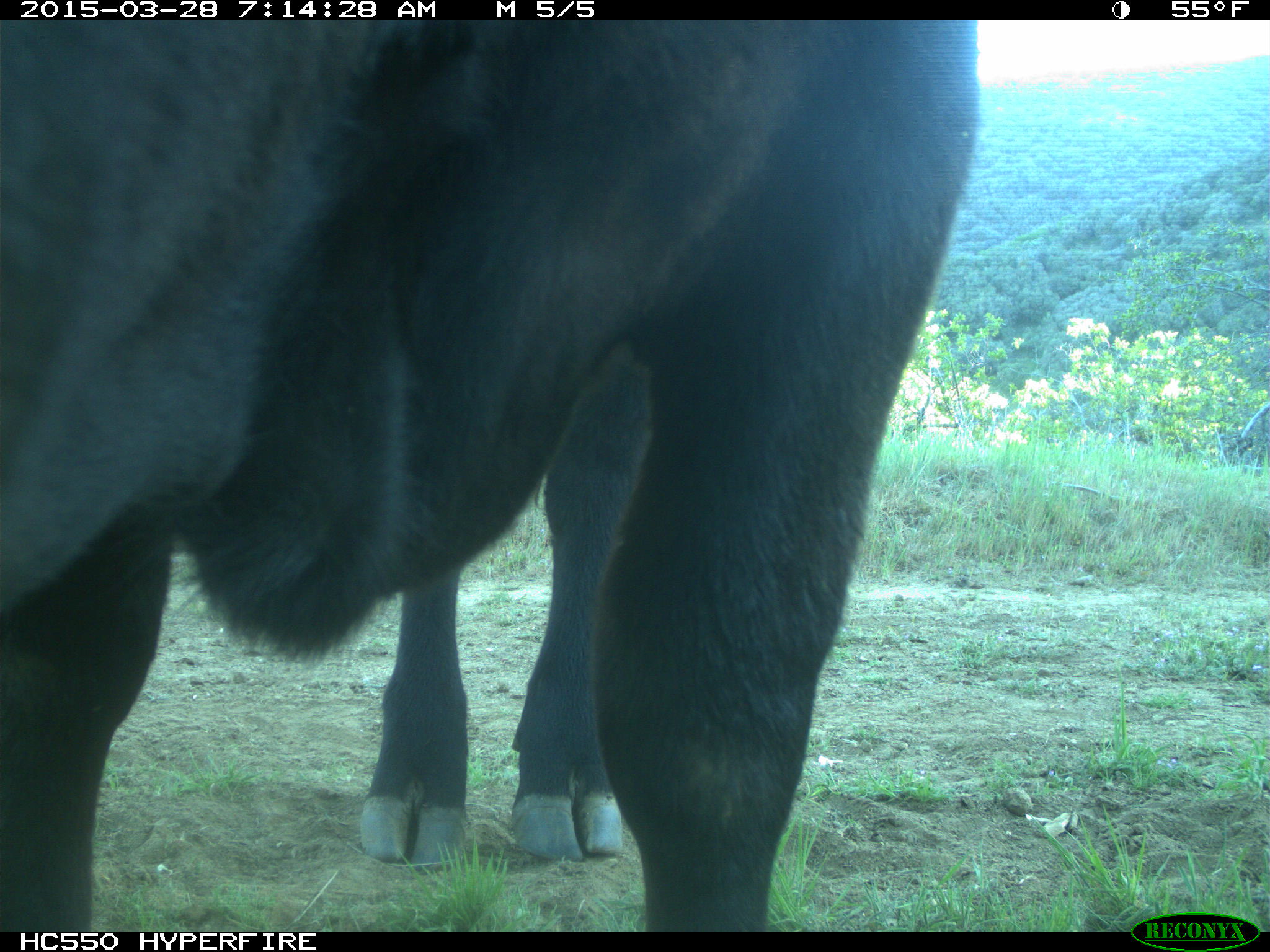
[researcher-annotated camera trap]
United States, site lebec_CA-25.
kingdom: Animalia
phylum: Chordata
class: Mammalia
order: Artiodactyla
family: Bovidae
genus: Bos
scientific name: Bos taurus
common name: domestic cow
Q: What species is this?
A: Bos taurus (domestic cow).